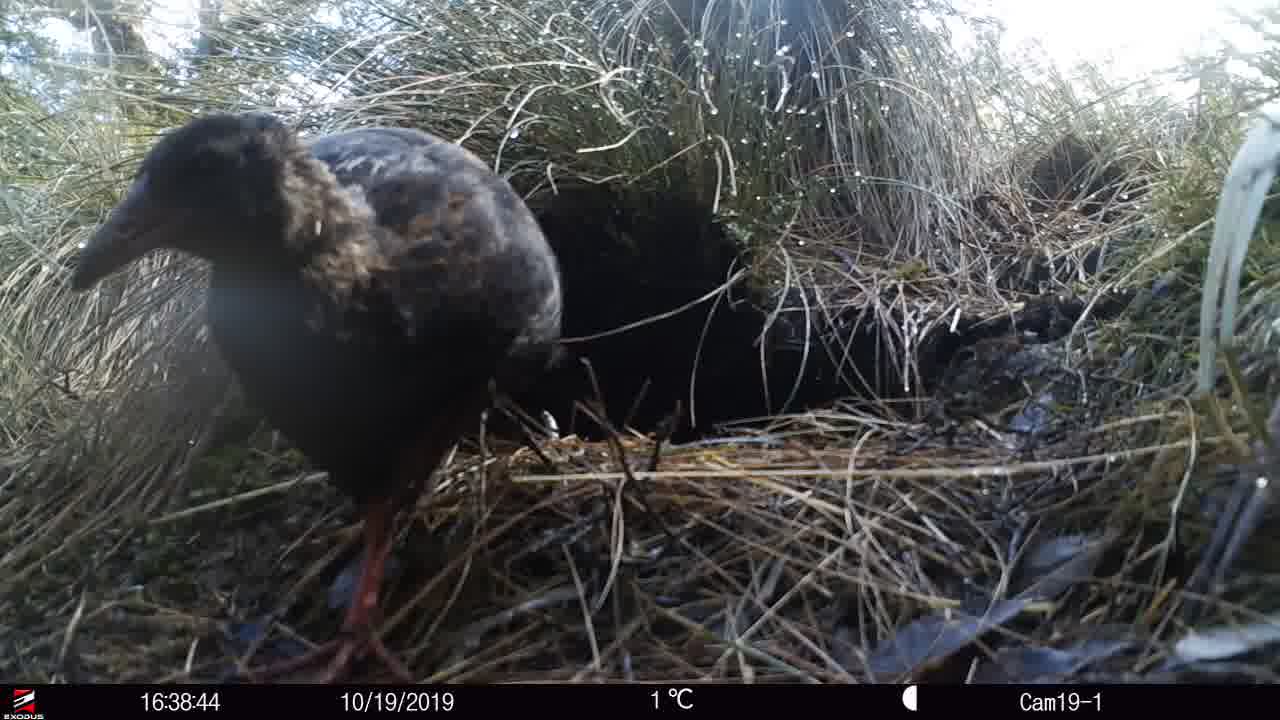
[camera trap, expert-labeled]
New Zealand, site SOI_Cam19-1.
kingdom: Animalia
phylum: Chordata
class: Aves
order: Gruiformes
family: Rallidae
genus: Gallirallus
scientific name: Gallirallus australis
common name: weka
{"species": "weka (Gallirallus australis)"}